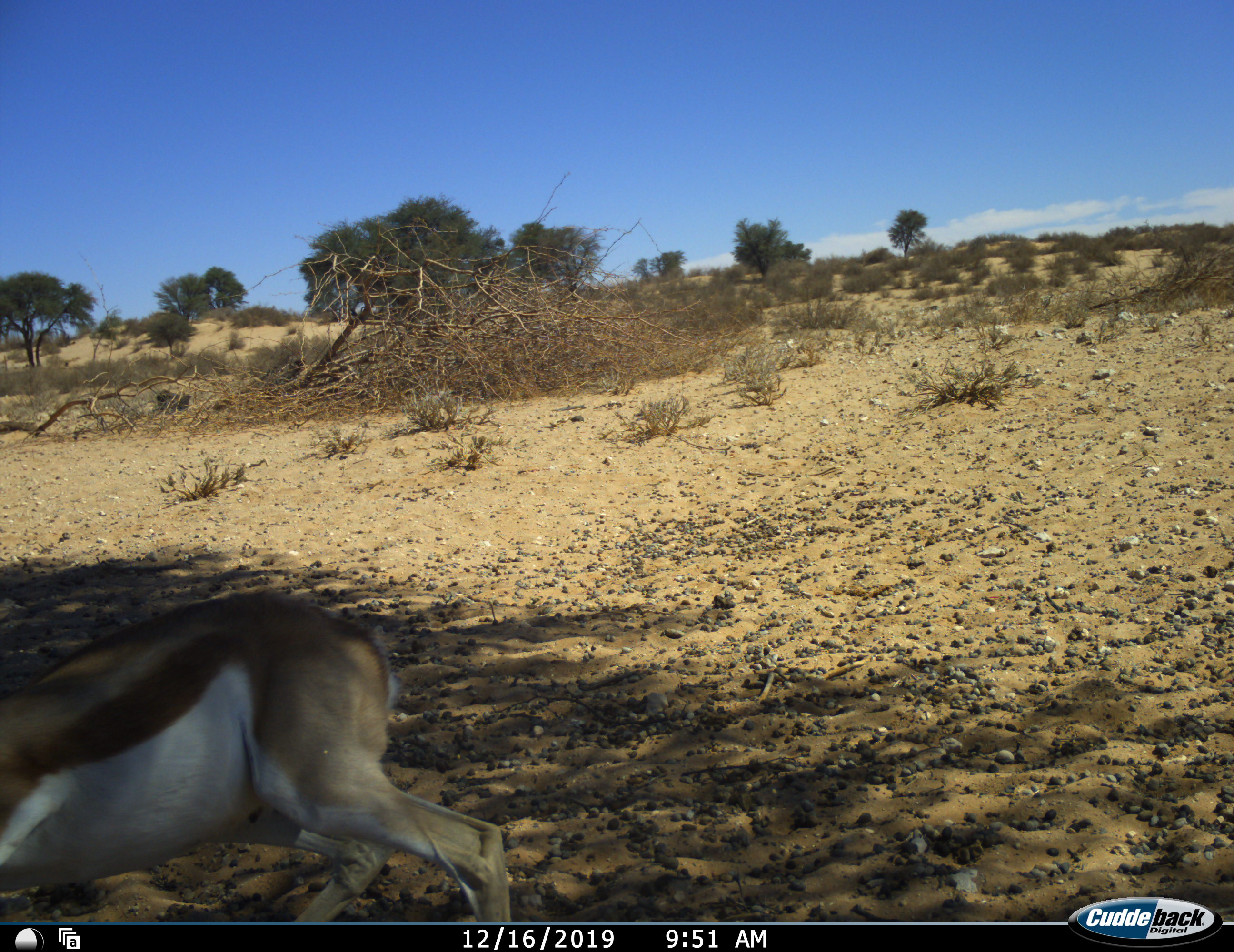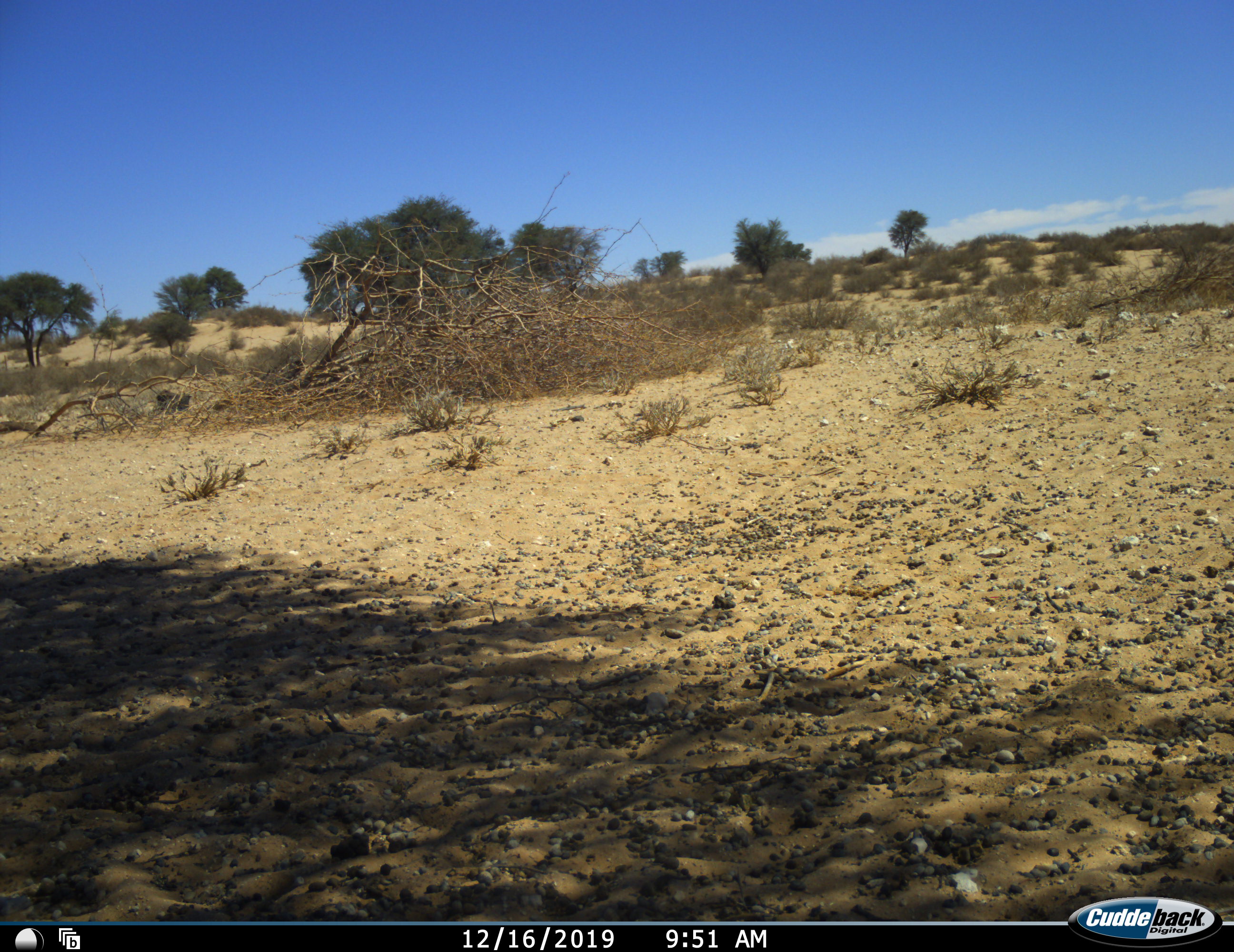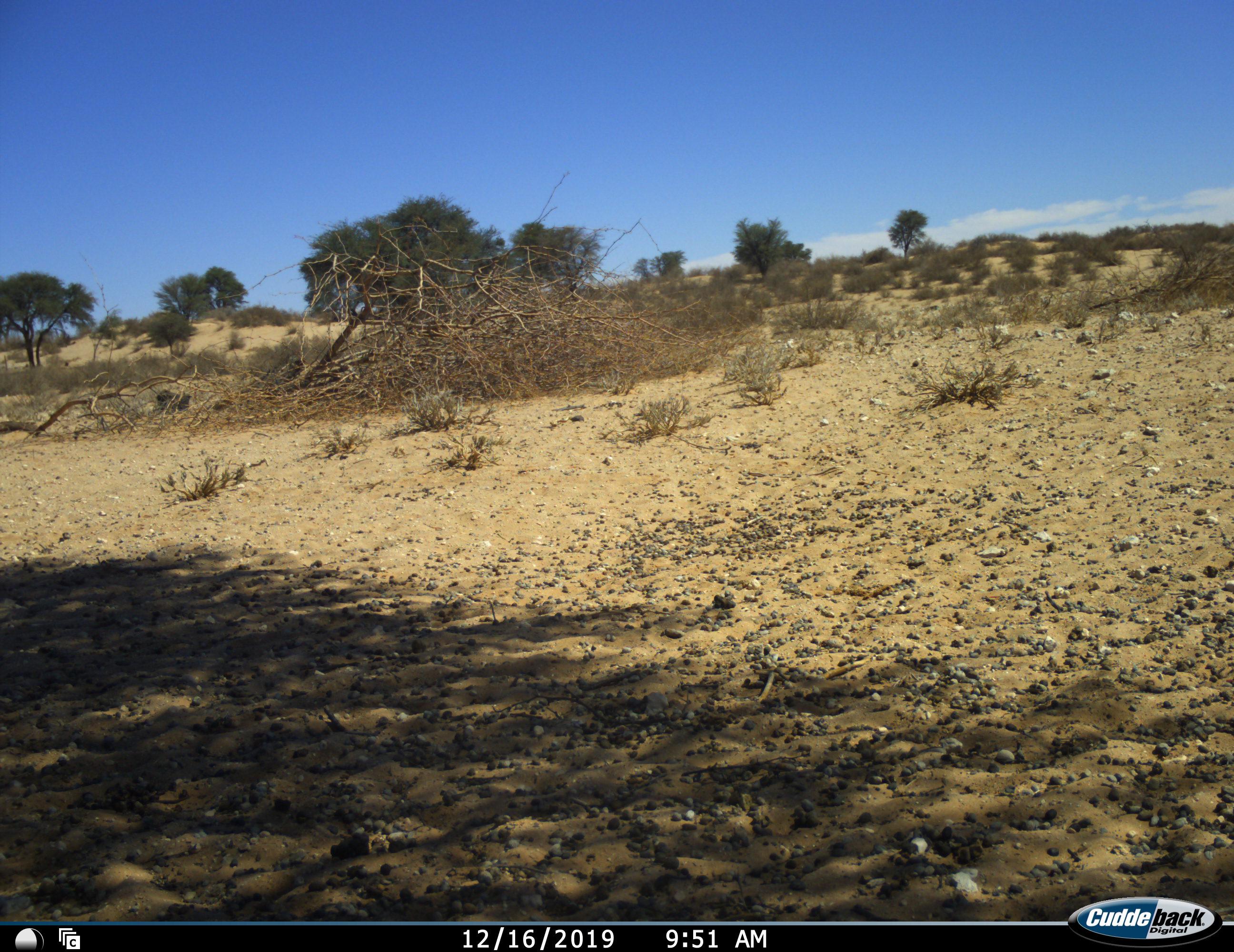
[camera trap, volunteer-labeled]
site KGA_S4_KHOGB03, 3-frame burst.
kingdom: Animalia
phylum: Chordata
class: Mammalia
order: Artiodactyla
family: Bovidae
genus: Antidorcas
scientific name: Antidorcas marsupialis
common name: springbok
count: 1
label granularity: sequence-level